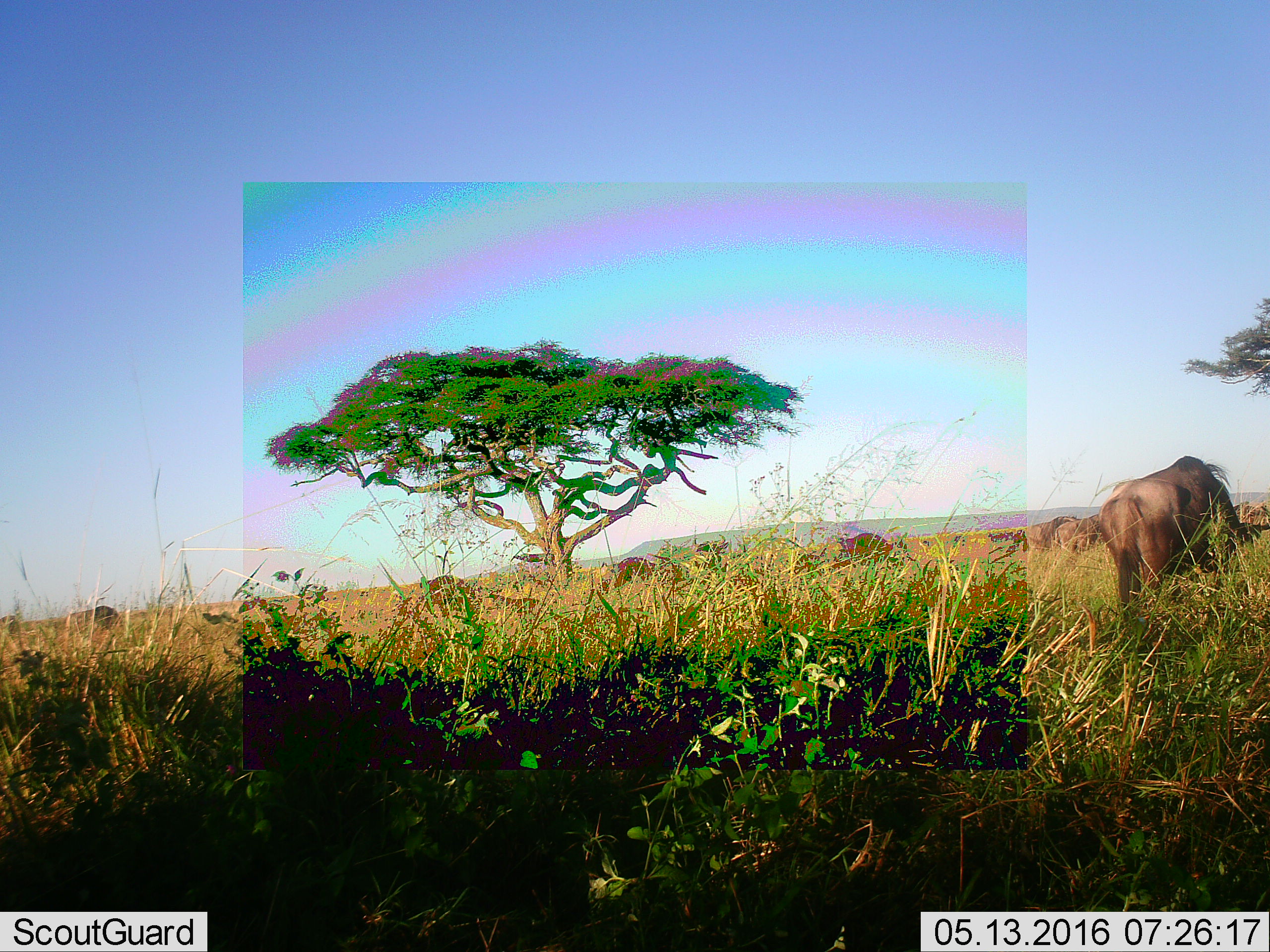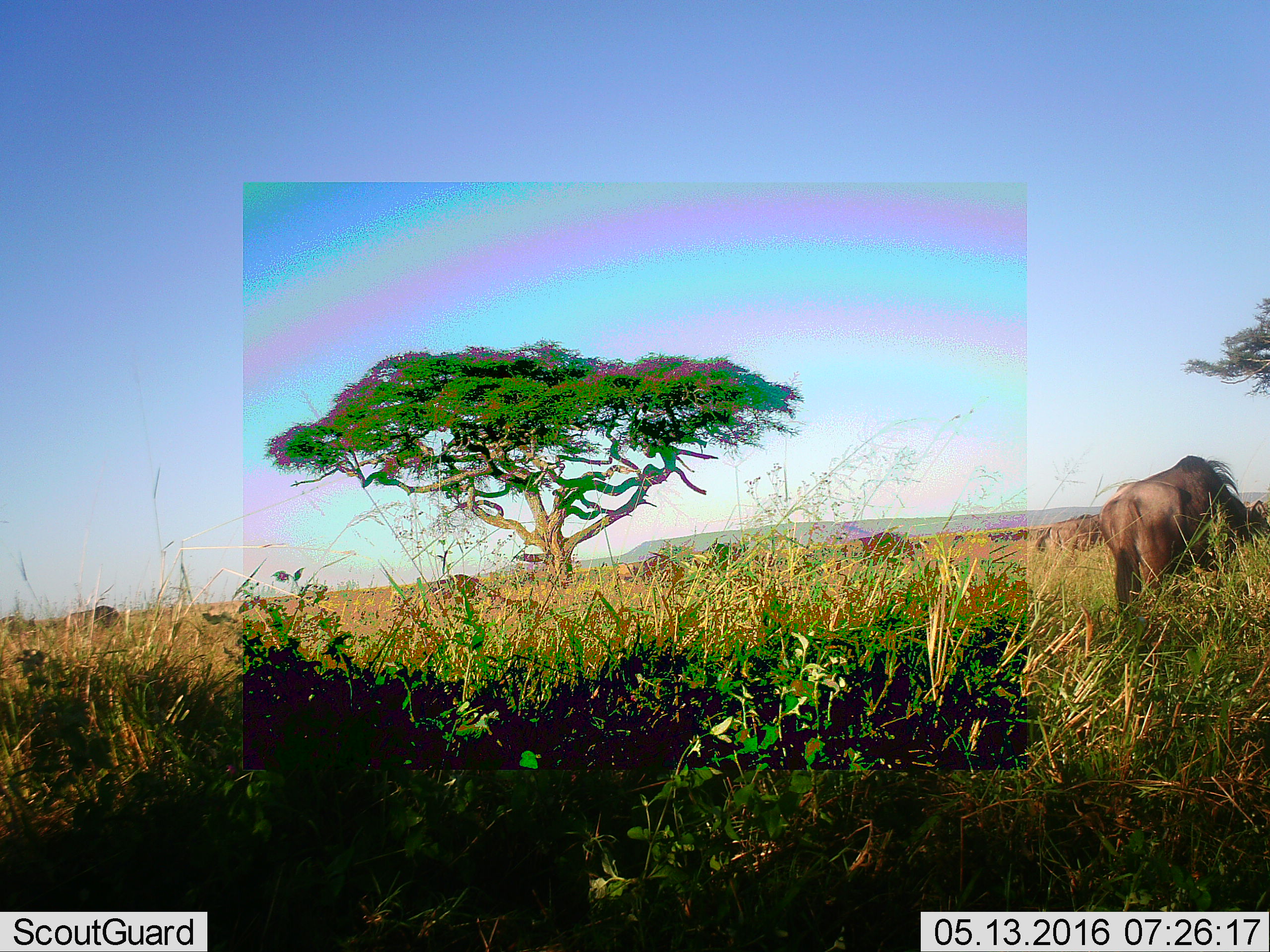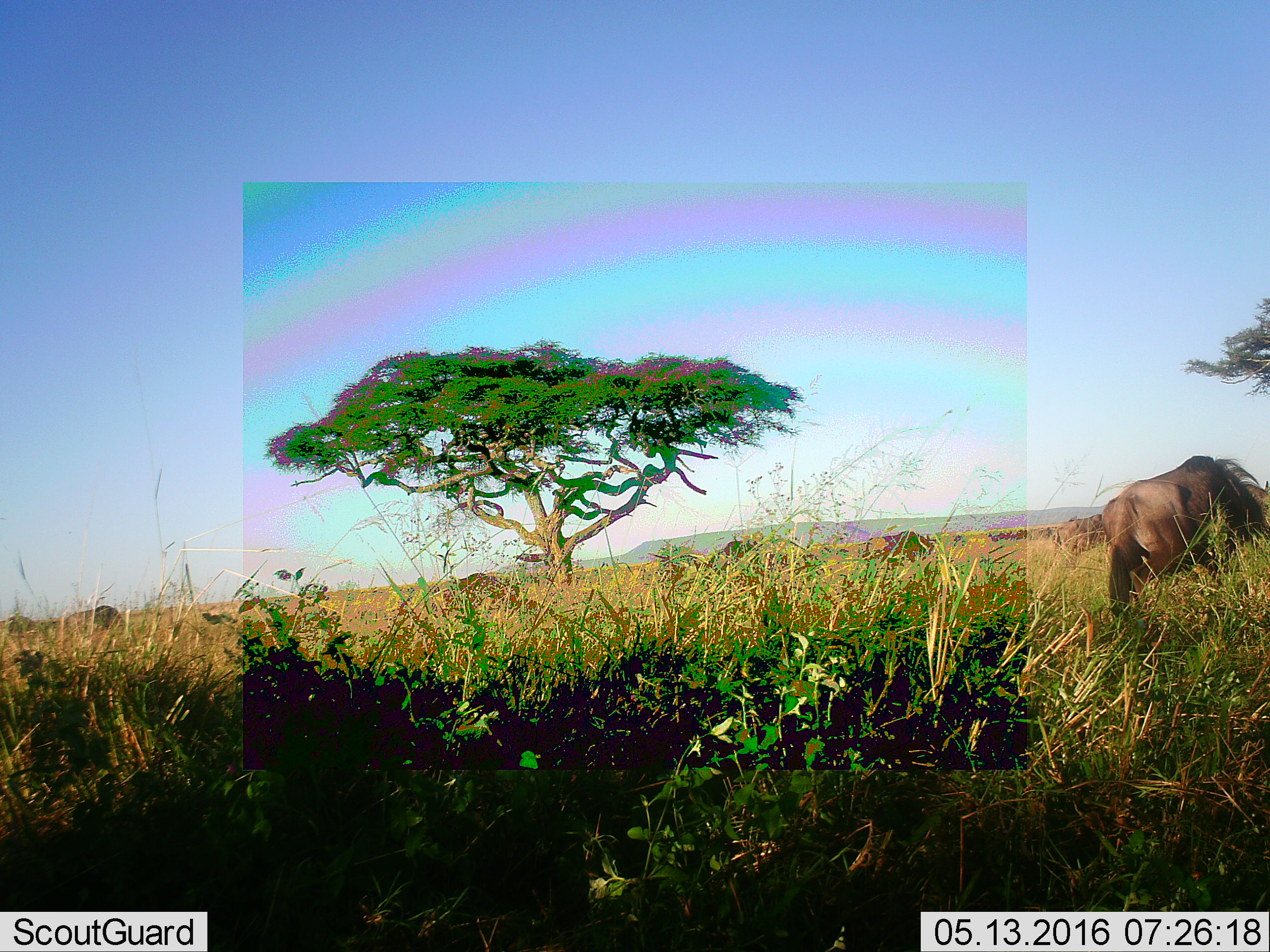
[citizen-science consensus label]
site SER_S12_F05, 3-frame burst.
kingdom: Animalia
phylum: Chordata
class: Mammalia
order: Artiodactyla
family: Bovidae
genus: Connochaetes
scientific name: Connochaetes taurinus taurinus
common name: blue wildebeest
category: wildebeestblue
Wildebeestblue (blue wildebeest) (Connochaetes taurinus taurinus), count 10. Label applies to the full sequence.